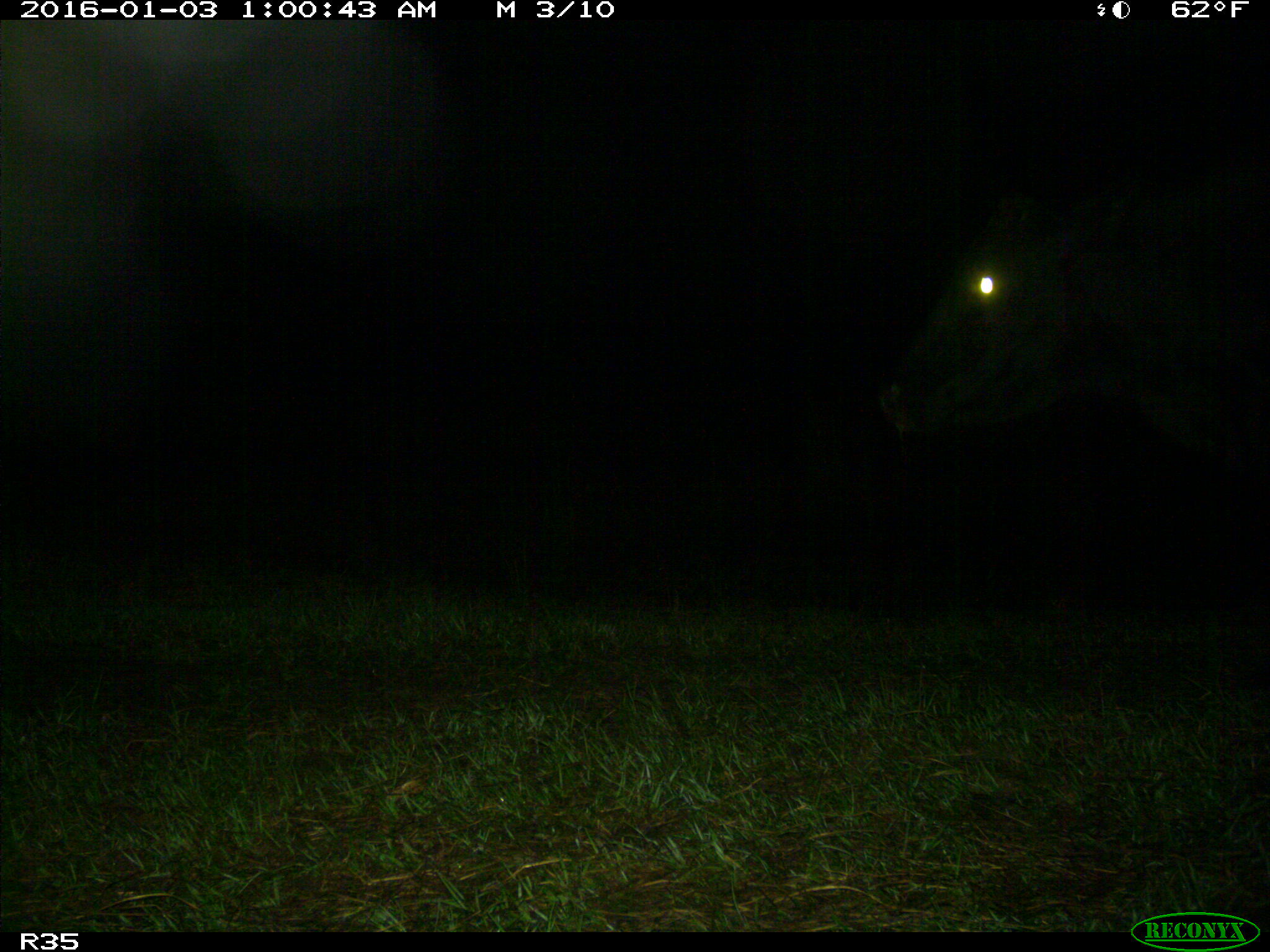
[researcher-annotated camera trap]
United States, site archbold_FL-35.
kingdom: Animalia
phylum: Chordata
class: Mammalia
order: Artiodactyla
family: Bovidae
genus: Bos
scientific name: Bos taurus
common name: domestic cow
Bos taurus (domestic cow).